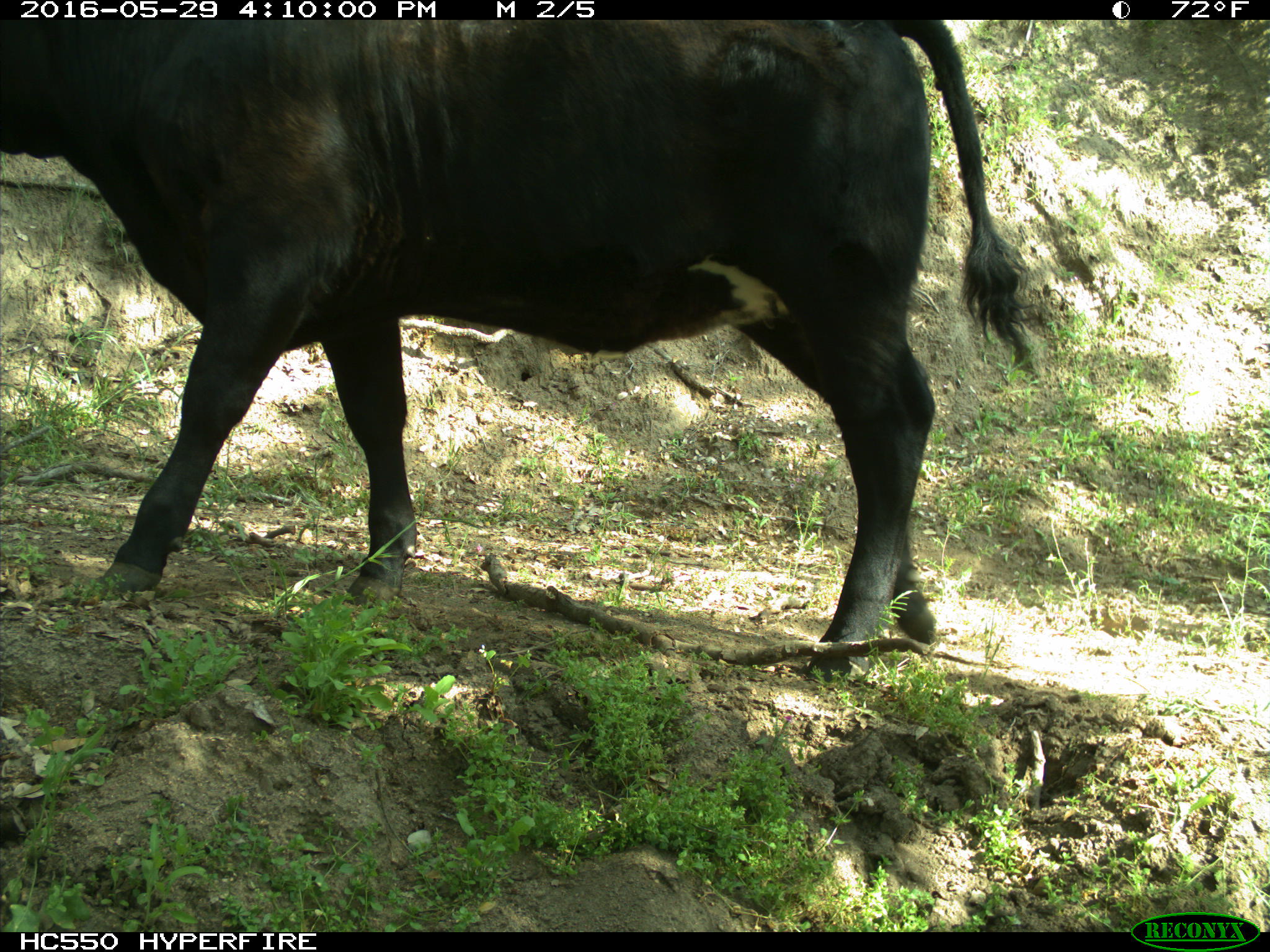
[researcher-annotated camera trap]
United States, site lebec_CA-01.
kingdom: Animalia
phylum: Chordata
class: Mammalia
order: Artiodactyla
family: Bovidae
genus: Bos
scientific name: Bos taurus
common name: domestic cow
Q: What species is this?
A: Bos taurus (domestic cow).